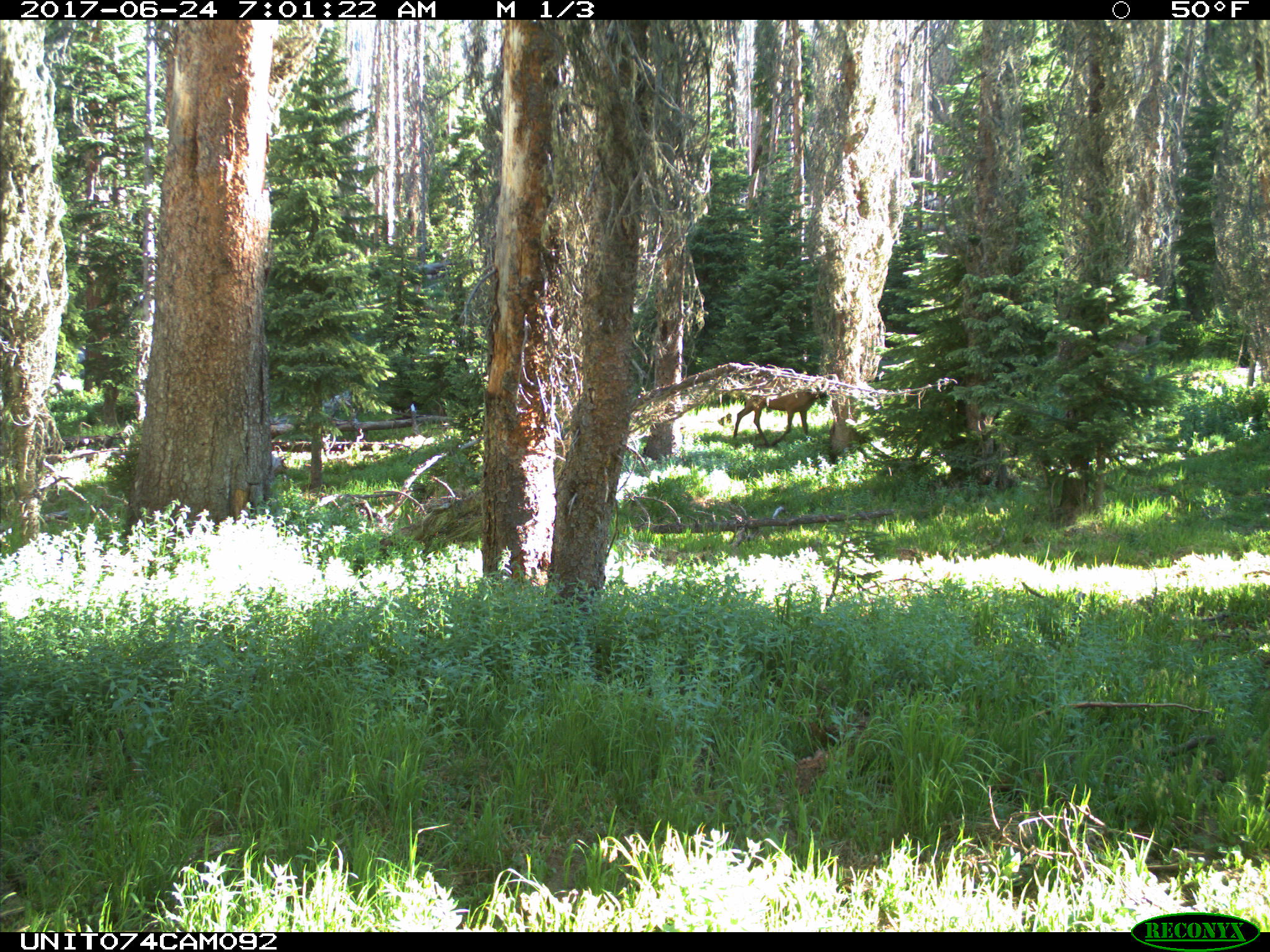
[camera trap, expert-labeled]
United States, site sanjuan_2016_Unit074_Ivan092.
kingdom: Animalia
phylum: Chordata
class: Mammalia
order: Artiodactyla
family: Cervidae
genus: Cervus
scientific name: Cervus elaphus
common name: red deer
Cervus elaphus (red deer).